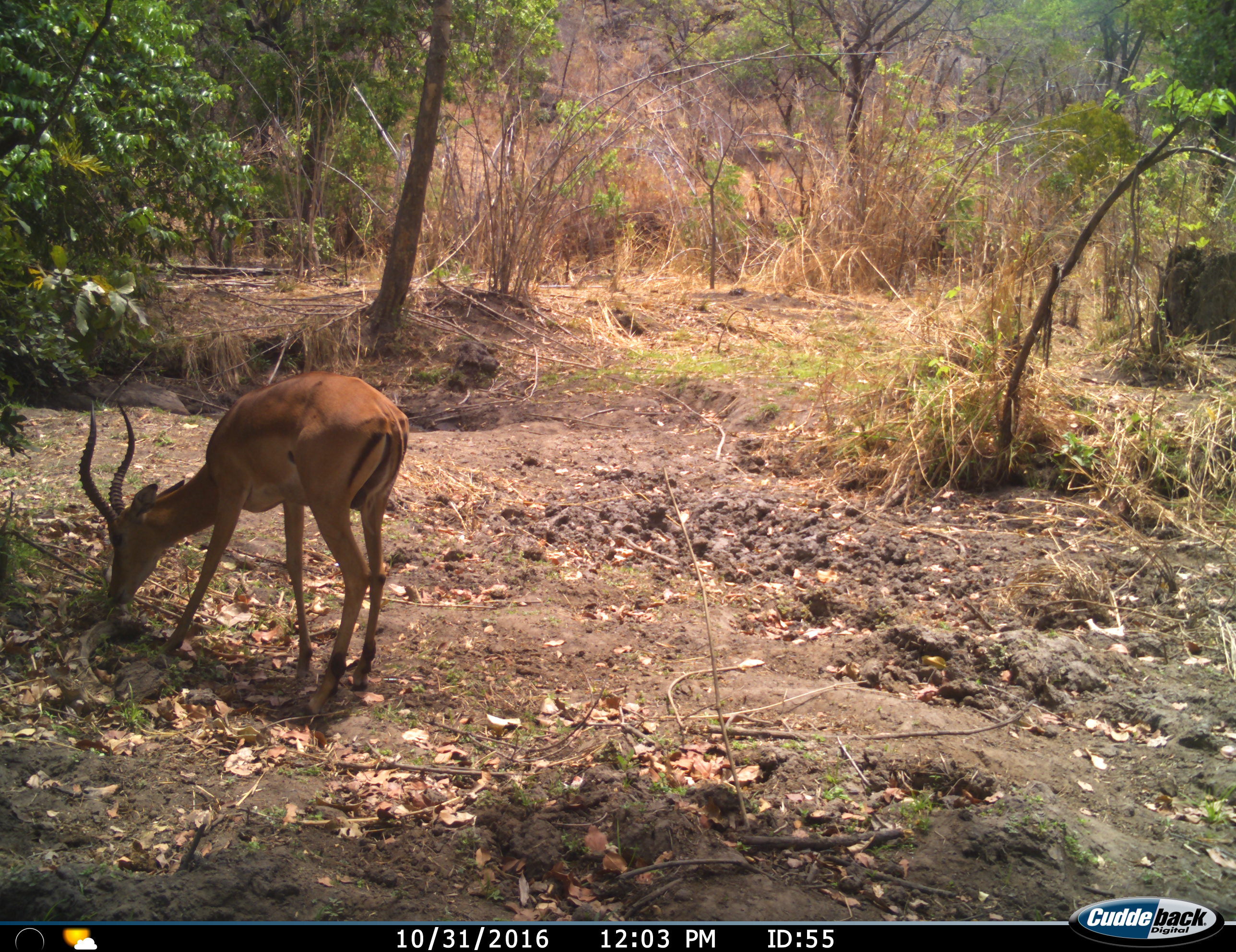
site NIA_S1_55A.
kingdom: Animalia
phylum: Chordata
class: Mammalia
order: Artiodactyla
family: Bovidae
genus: Aepyceros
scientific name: Aepyceros melampus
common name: impala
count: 1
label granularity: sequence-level